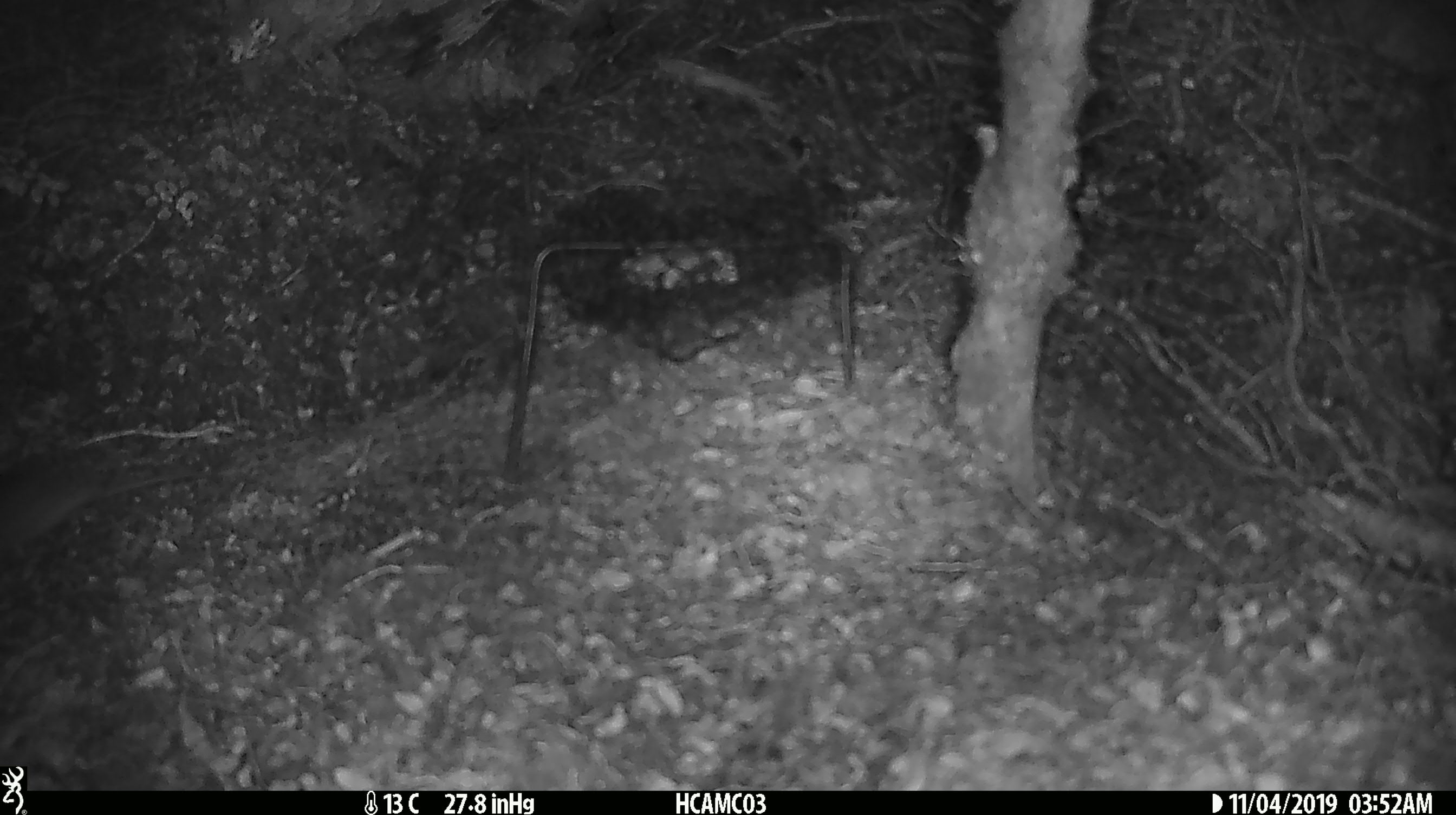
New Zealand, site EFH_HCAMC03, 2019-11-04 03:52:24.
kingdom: Animalia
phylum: Chordata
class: Mammalia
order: Rodentia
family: Muridae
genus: Mus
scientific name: Mus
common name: mouse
Mouse (Mus).